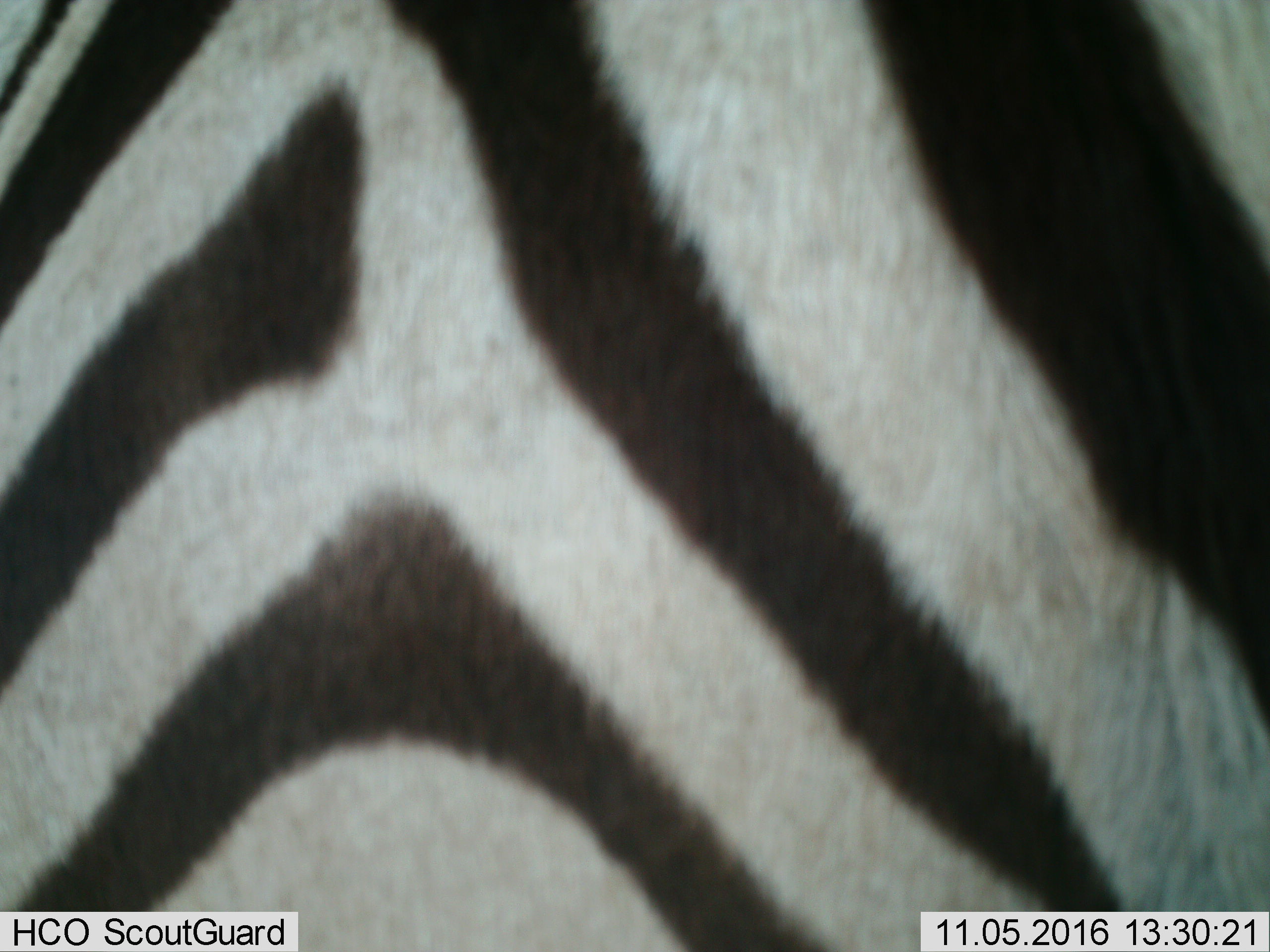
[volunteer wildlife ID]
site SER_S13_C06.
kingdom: Animalia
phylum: Chordata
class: Mammalia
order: Perissodactyla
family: Equidae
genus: Equus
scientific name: Equus quagga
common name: plains zebra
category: zebraplains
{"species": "zebraplains (plains zebra) (Equus quagga)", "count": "1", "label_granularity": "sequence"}